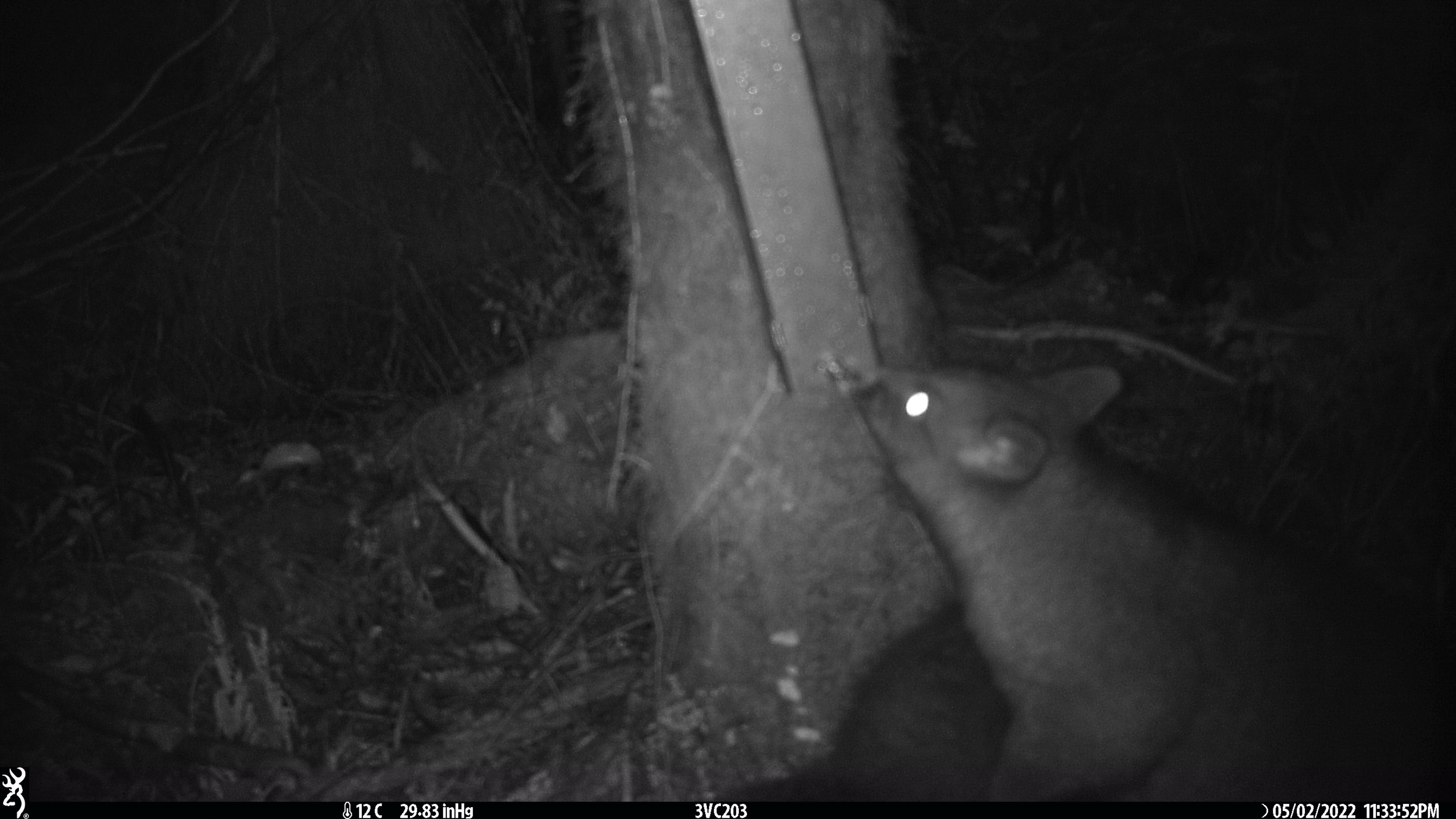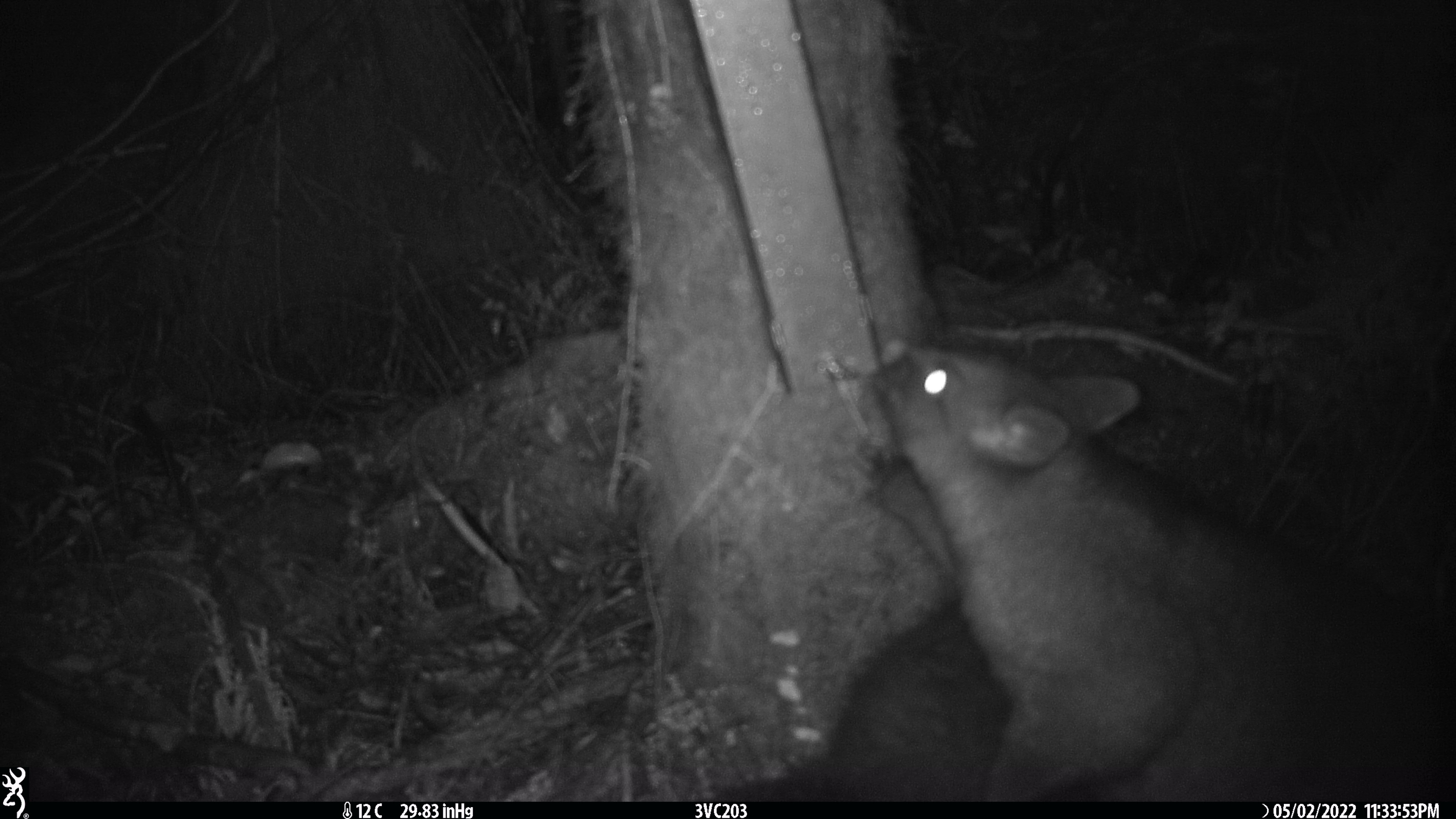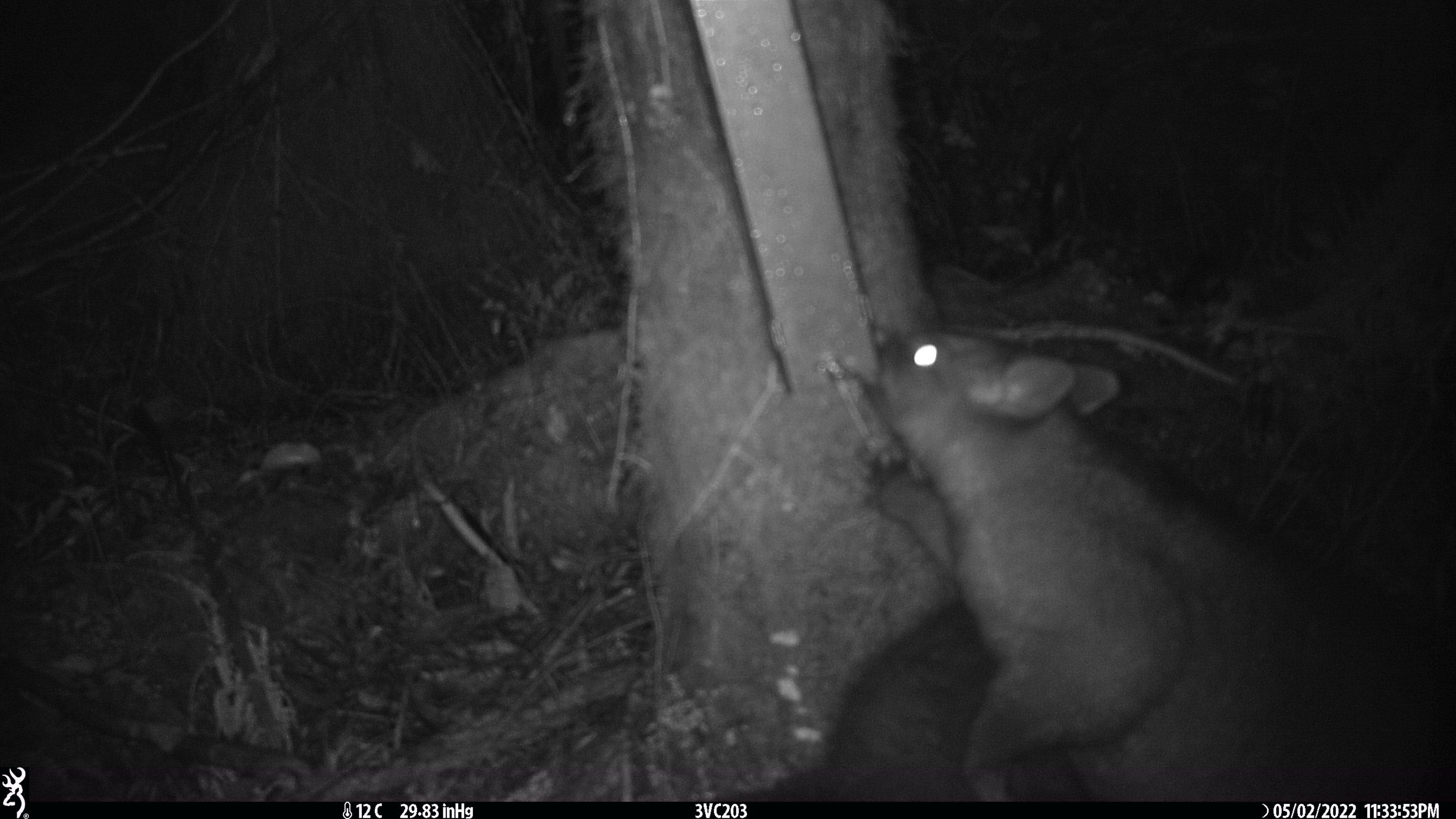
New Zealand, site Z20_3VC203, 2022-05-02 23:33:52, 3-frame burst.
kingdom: Animalia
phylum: Chordata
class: Mammalia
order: Diprotodontia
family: Phalangeridae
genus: Trichosurus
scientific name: Trichosurus vulpecula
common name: common brushtail possum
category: possum